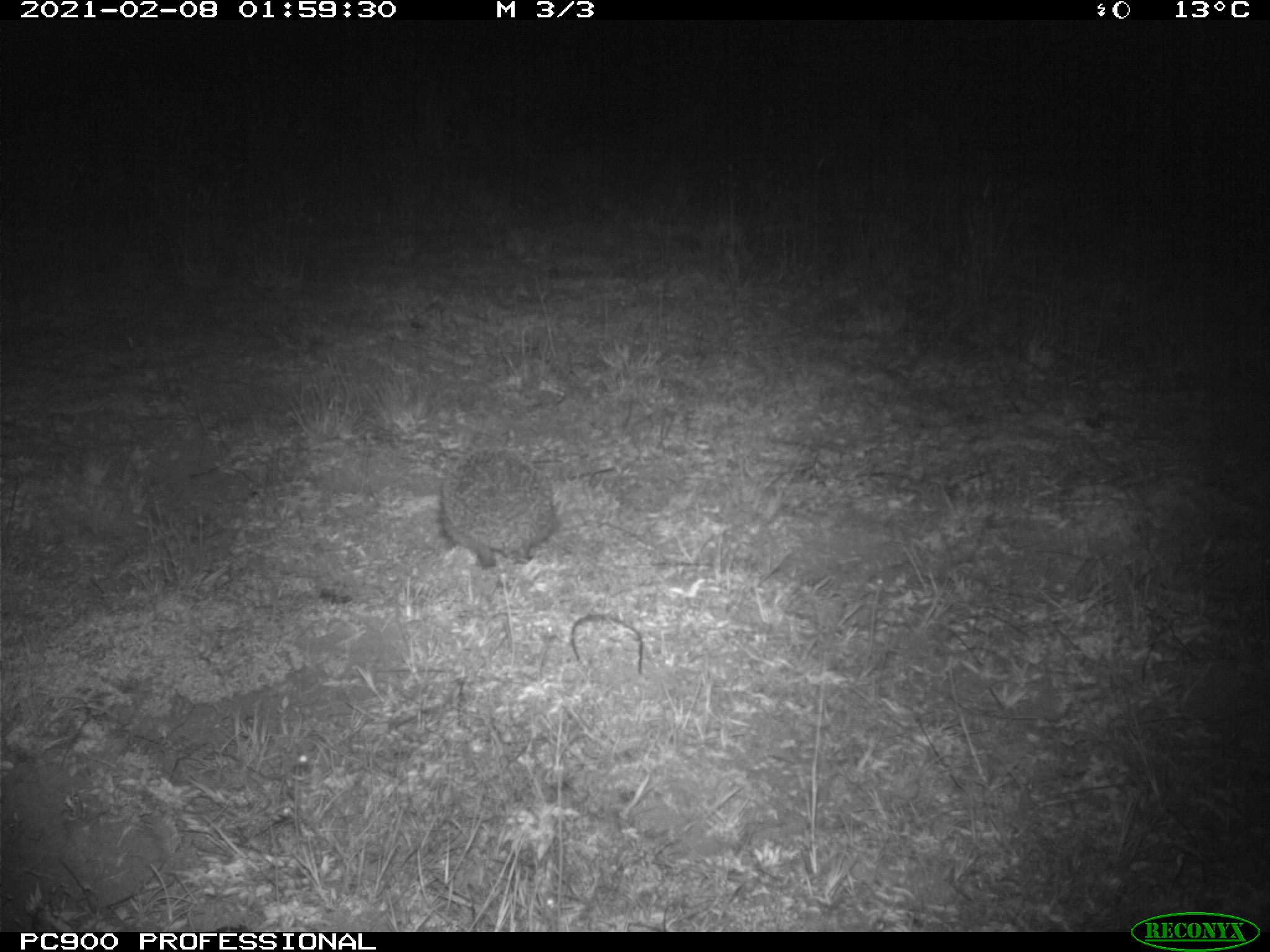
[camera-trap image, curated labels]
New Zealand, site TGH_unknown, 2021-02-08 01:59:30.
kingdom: Animalia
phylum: Chordata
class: Mammalia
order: Eulipotyphla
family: Erinaceidae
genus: Erinaceus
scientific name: Erinaceus europaeus europaeus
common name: european hedgehog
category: hedgehog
Hedgehog (european hedgehog) (Erinaceus europaeus europaeus).